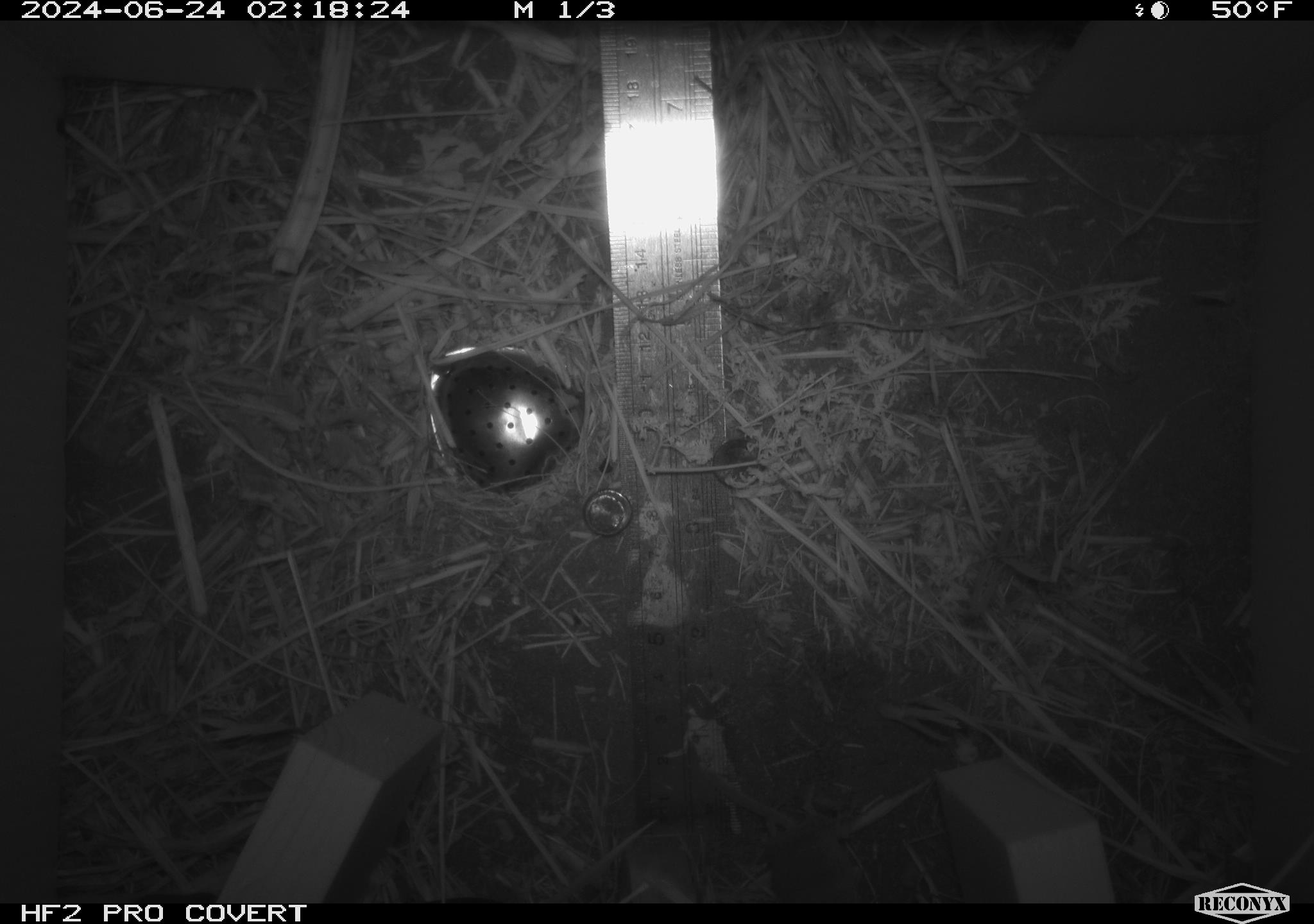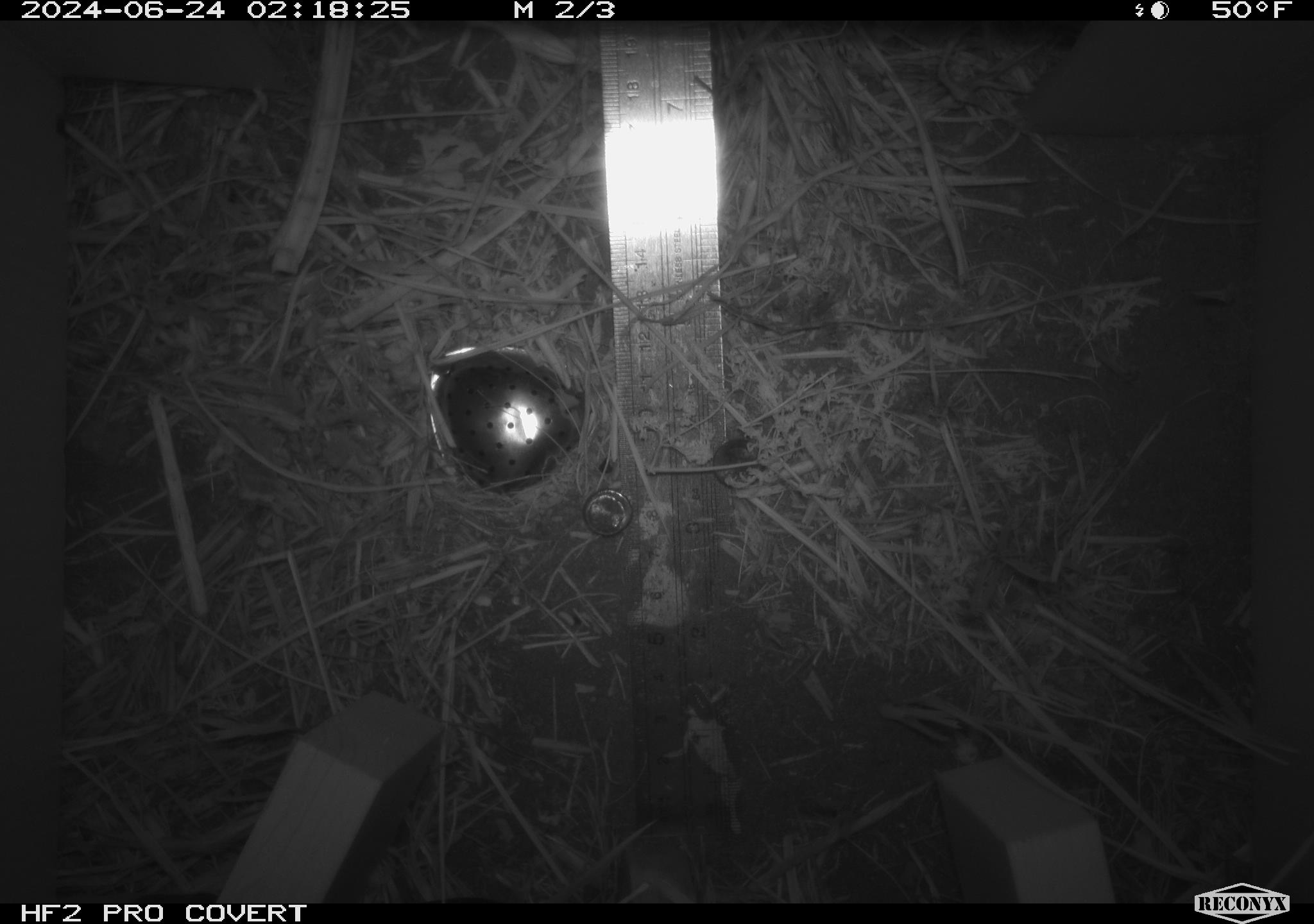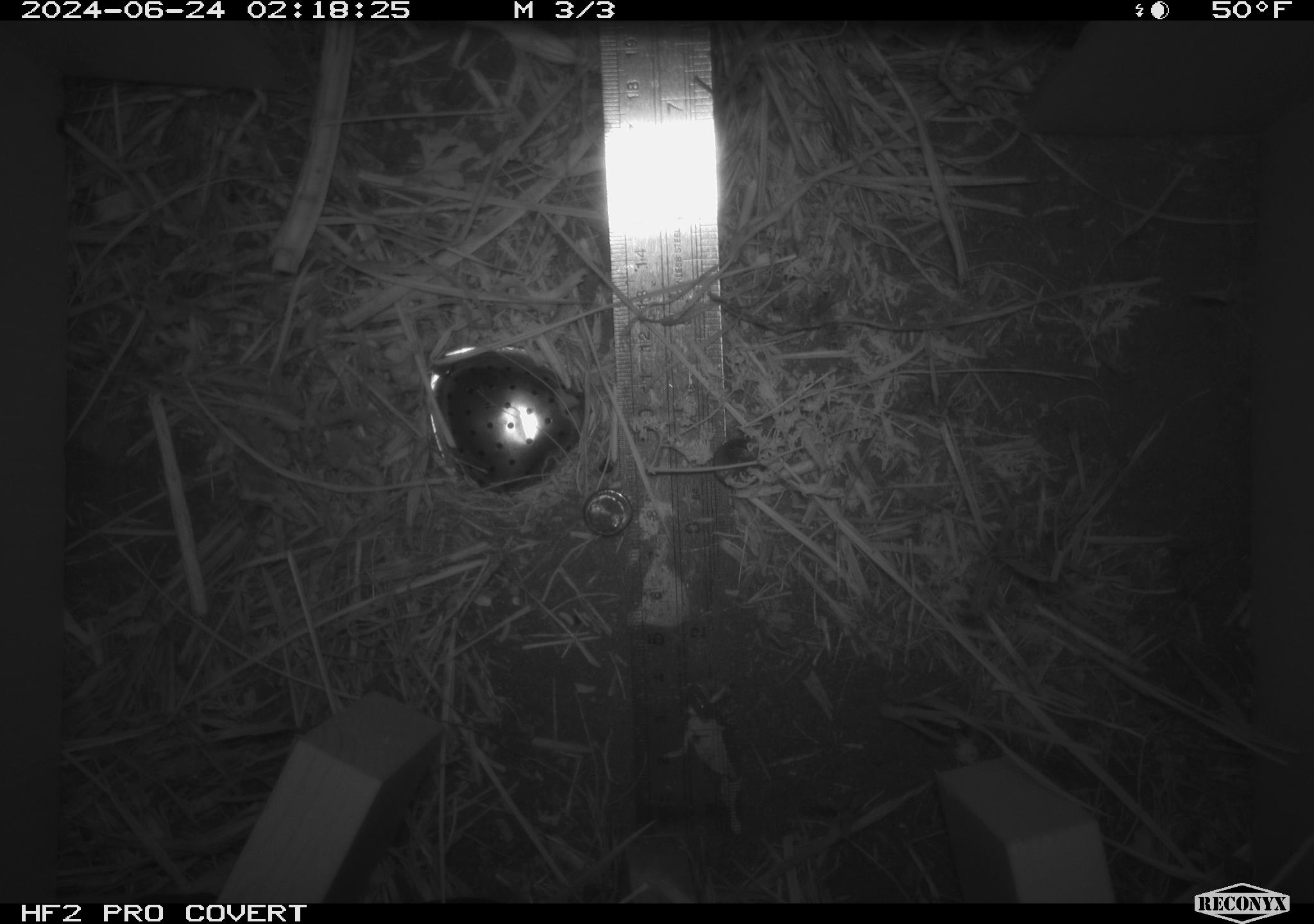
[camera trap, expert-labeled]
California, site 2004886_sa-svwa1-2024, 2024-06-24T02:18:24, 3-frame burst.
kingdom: Animalia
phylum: Chordata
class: Mammalia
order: Eulipotyphla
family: Soricidae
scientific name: Soricidae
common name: shrews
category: soricidae family